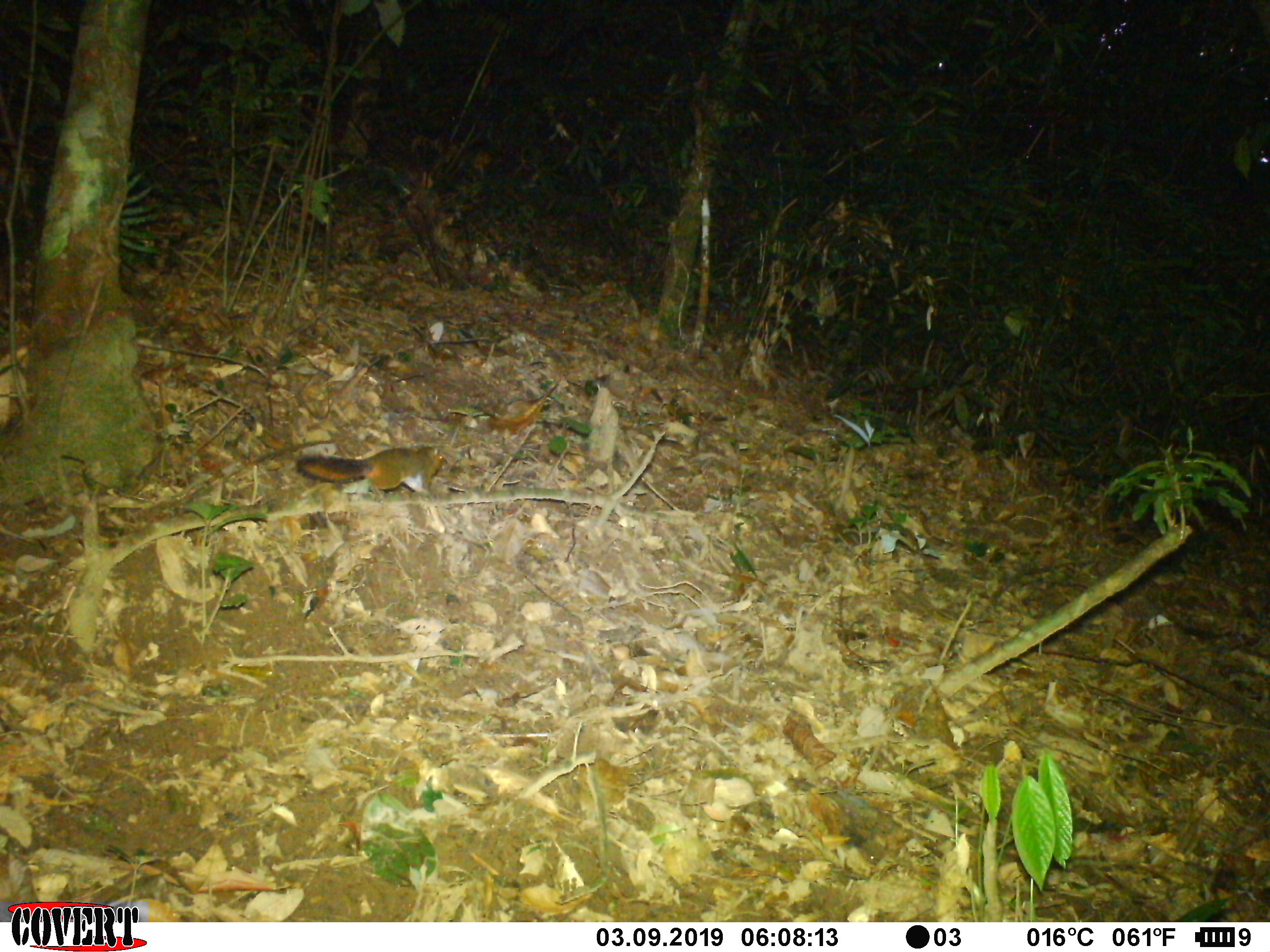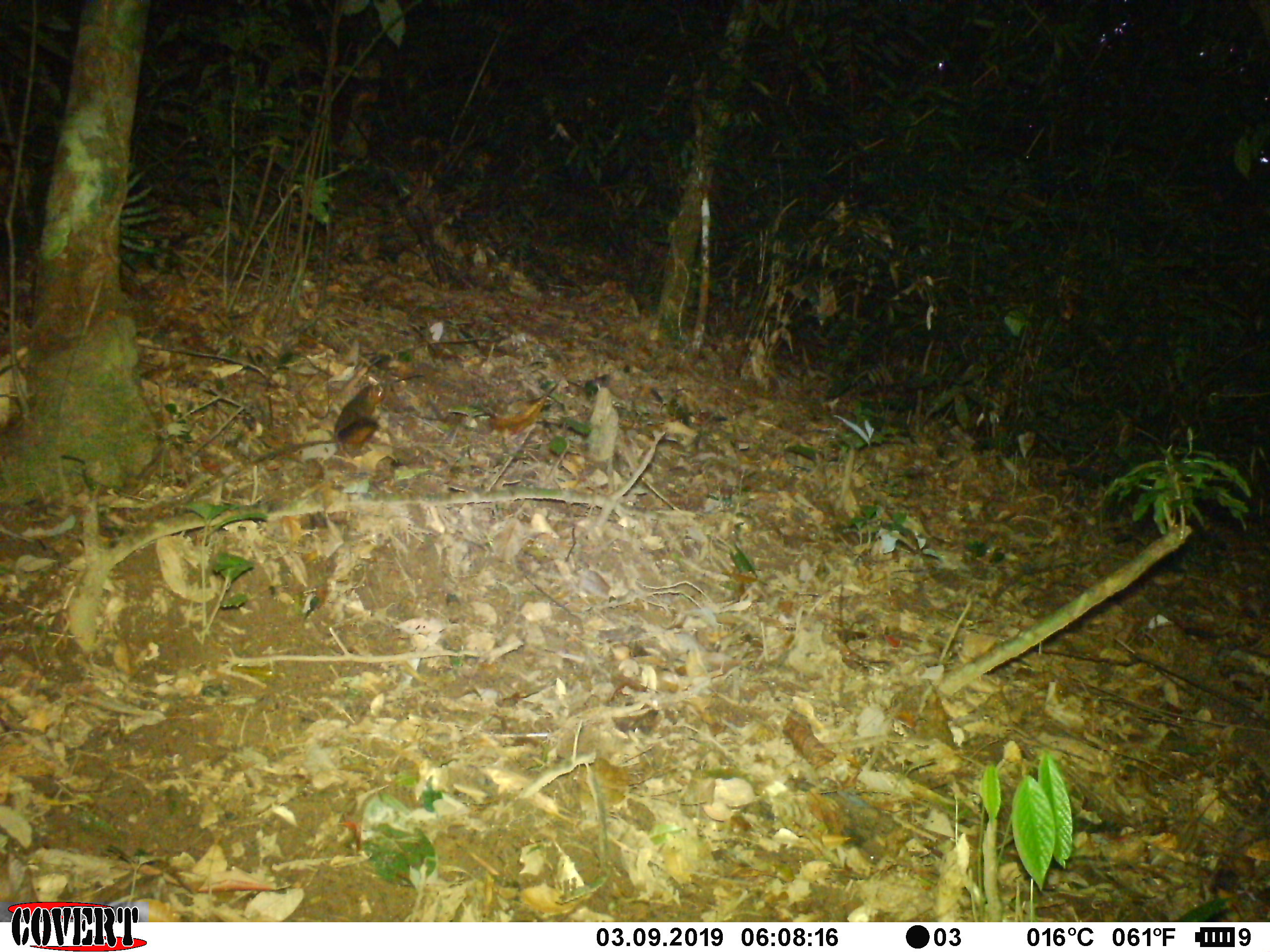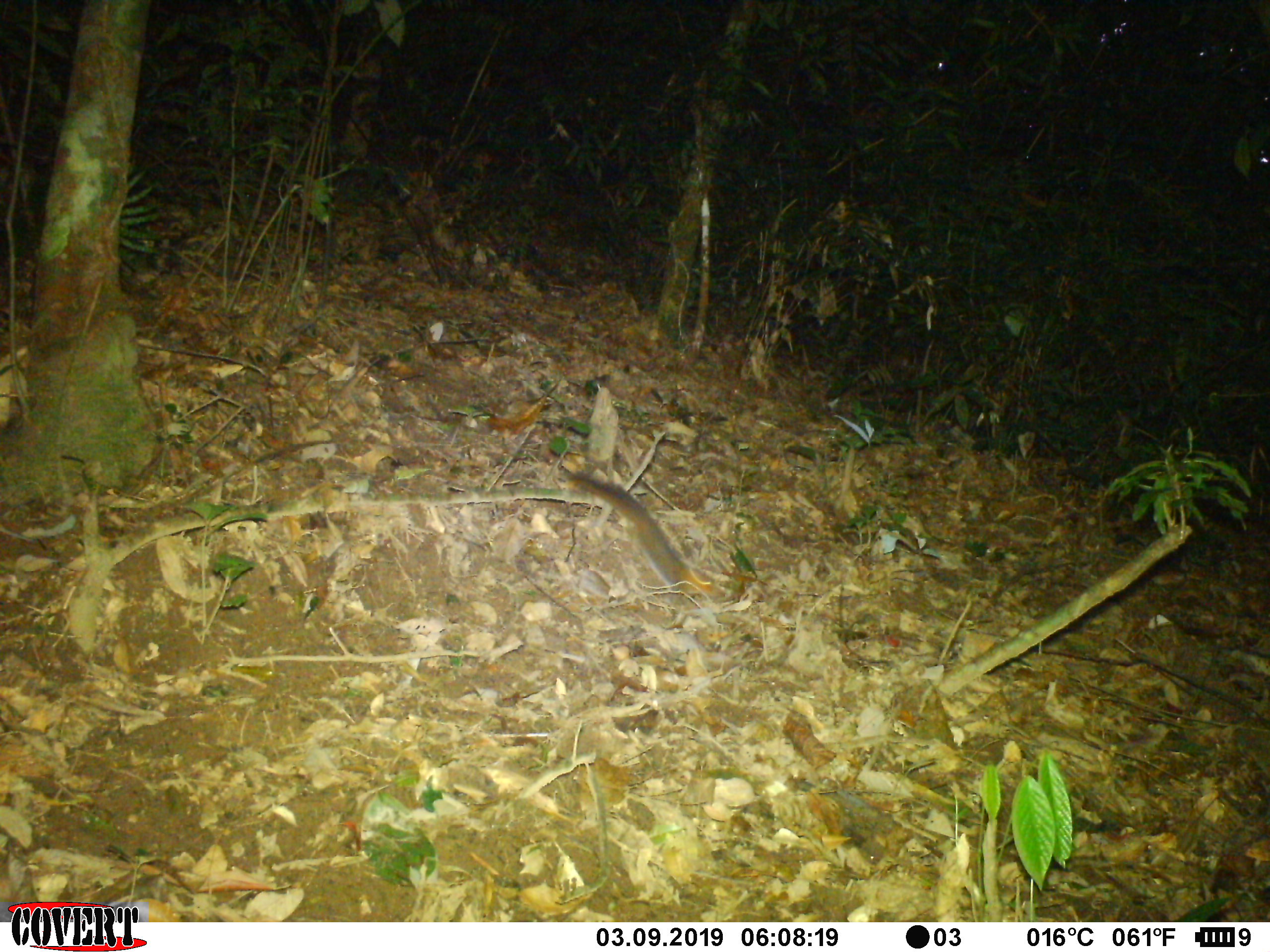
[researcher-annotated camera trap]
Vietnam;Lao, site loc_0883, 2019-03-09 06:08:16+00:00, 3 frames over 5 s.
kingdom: Animalia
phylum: Chordata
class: Mammalia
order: Rodentia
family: Sciuridae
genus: Dremomys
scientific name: Dremomys rufigenis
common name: red-cheeked squirrel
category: red cheeked squirrel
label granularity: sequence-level